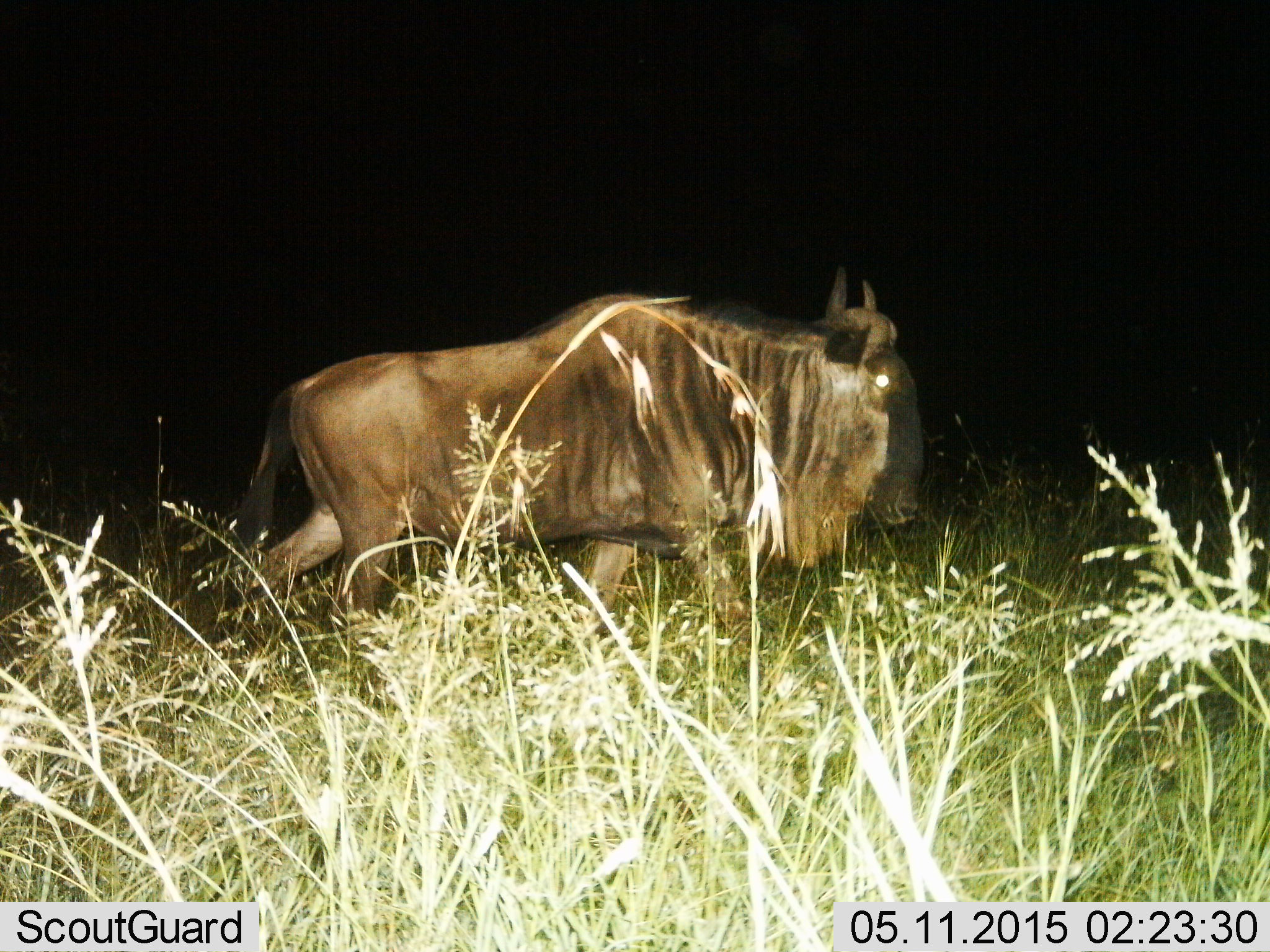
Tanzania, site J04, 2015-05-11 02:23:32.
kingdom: Animalia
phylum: Chordata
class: Mammalia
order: Artiodactyla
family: Bovidae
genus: Connochaetes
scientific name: Connochaetes taurinus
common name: blue wildebeest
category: wildebeest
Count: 1.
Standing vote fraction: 10%.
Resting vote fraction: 0%.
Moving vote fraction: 90%.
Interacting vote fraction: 0%.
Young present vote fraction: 0%.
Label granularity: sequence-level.